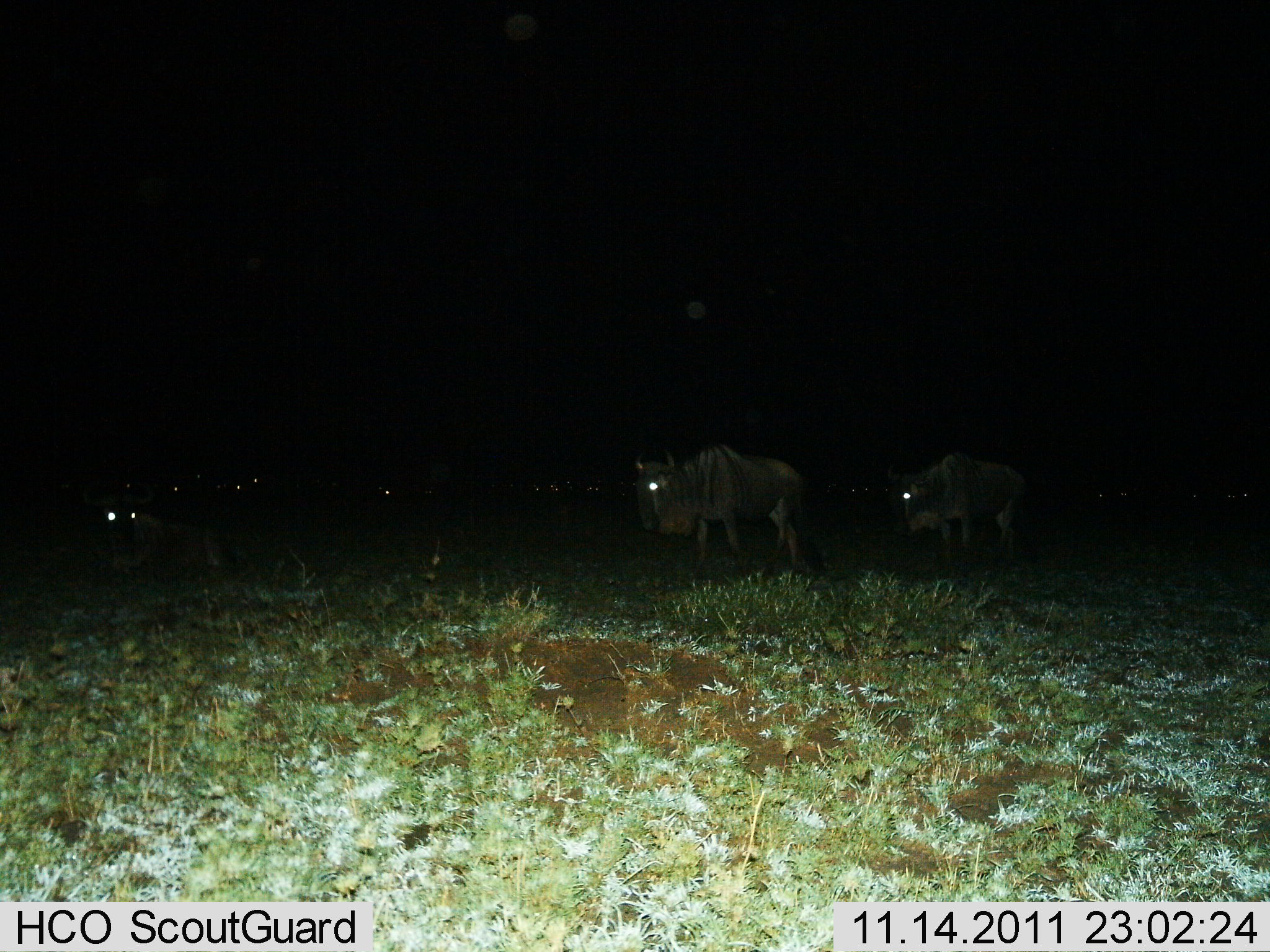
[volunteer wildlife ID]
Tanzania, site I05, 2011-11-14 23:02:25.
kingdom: Animalia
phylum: Chordata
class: Mammalia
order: Artiodactyla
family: Bovidae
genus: Connochaetes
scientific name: Connochaetes taurinus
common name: blue wildebeest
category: wildebeest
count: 11-50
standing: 42%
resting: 50%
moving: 67%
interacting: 8%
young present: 0%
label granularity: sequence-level